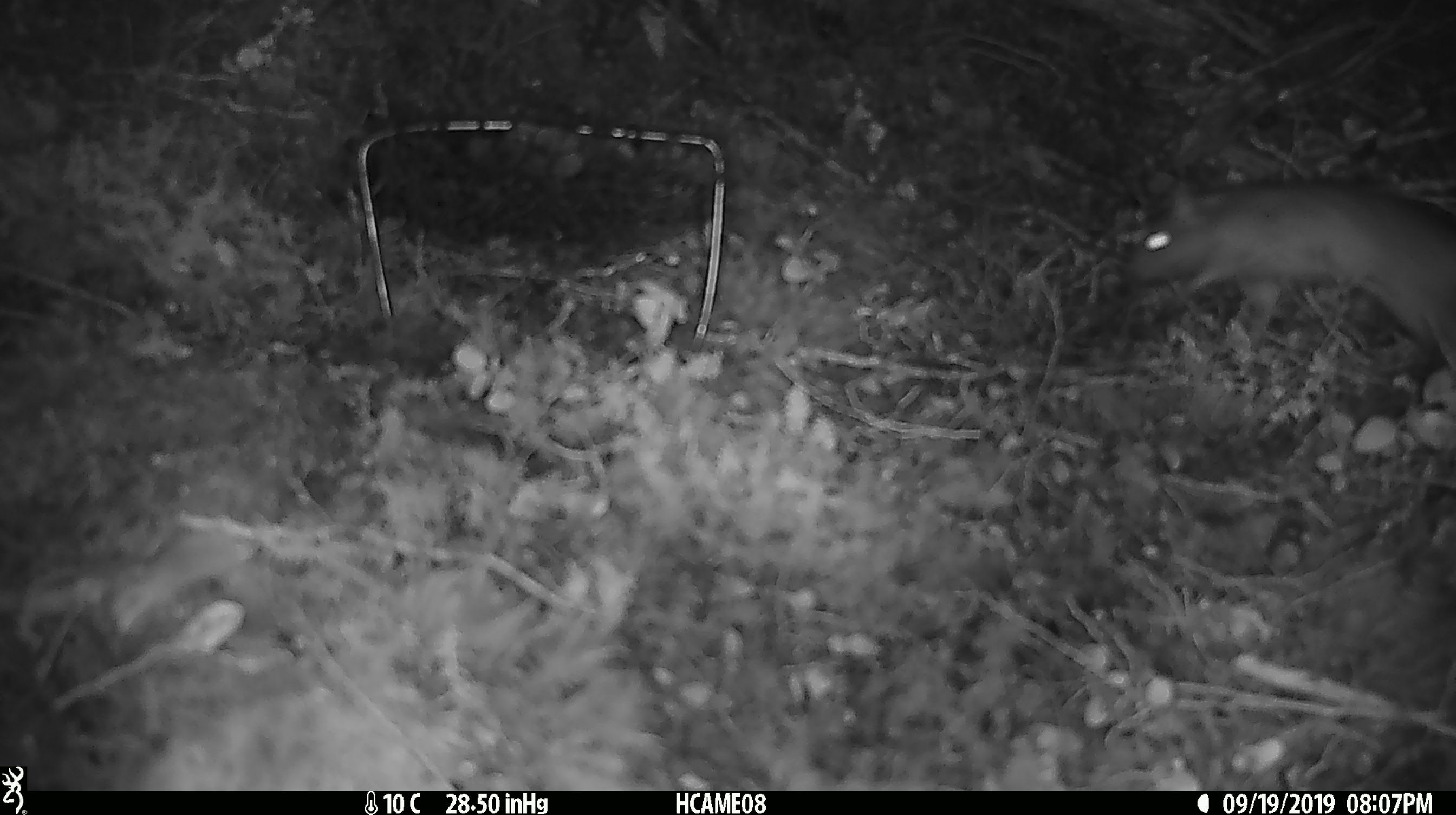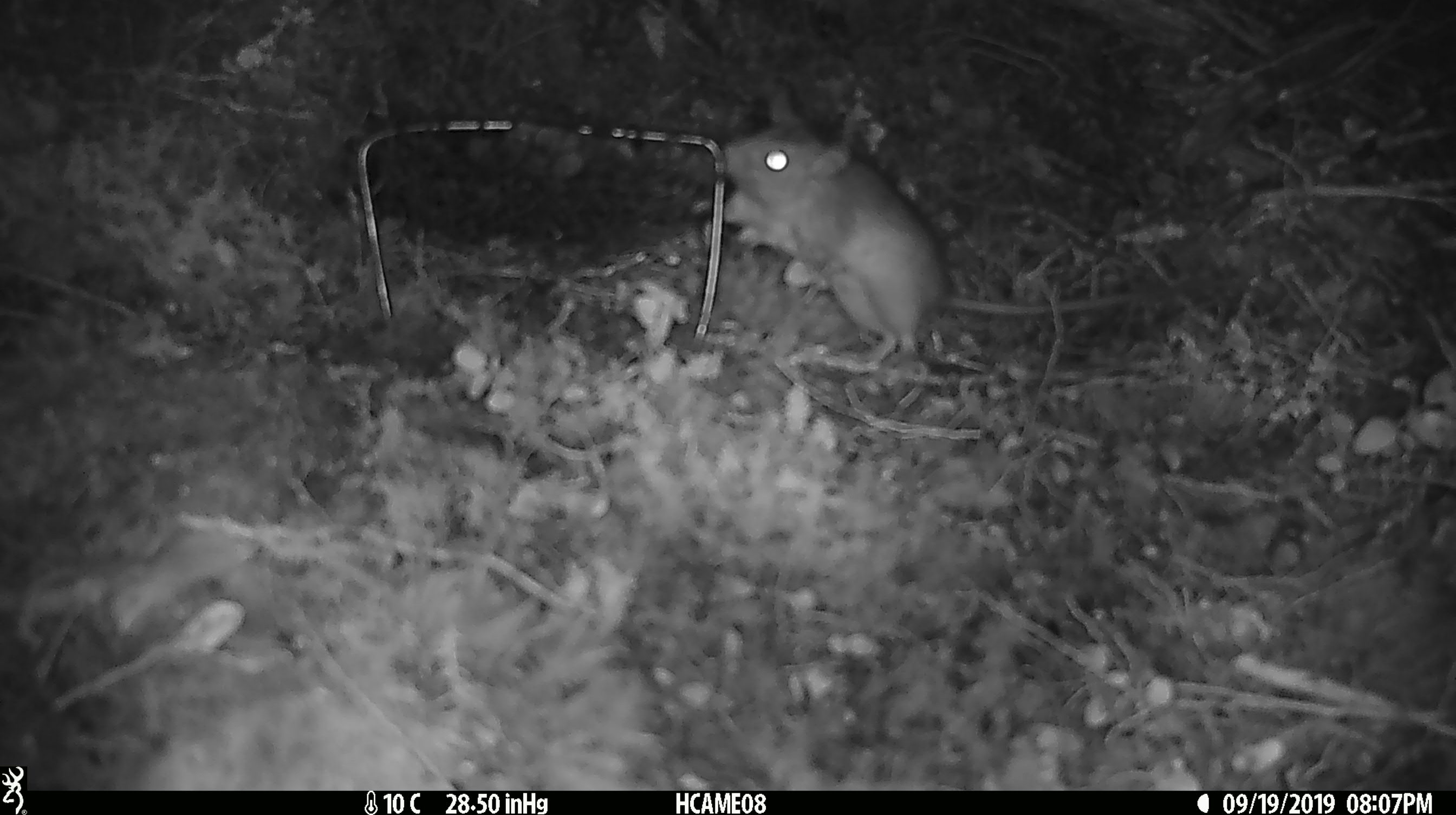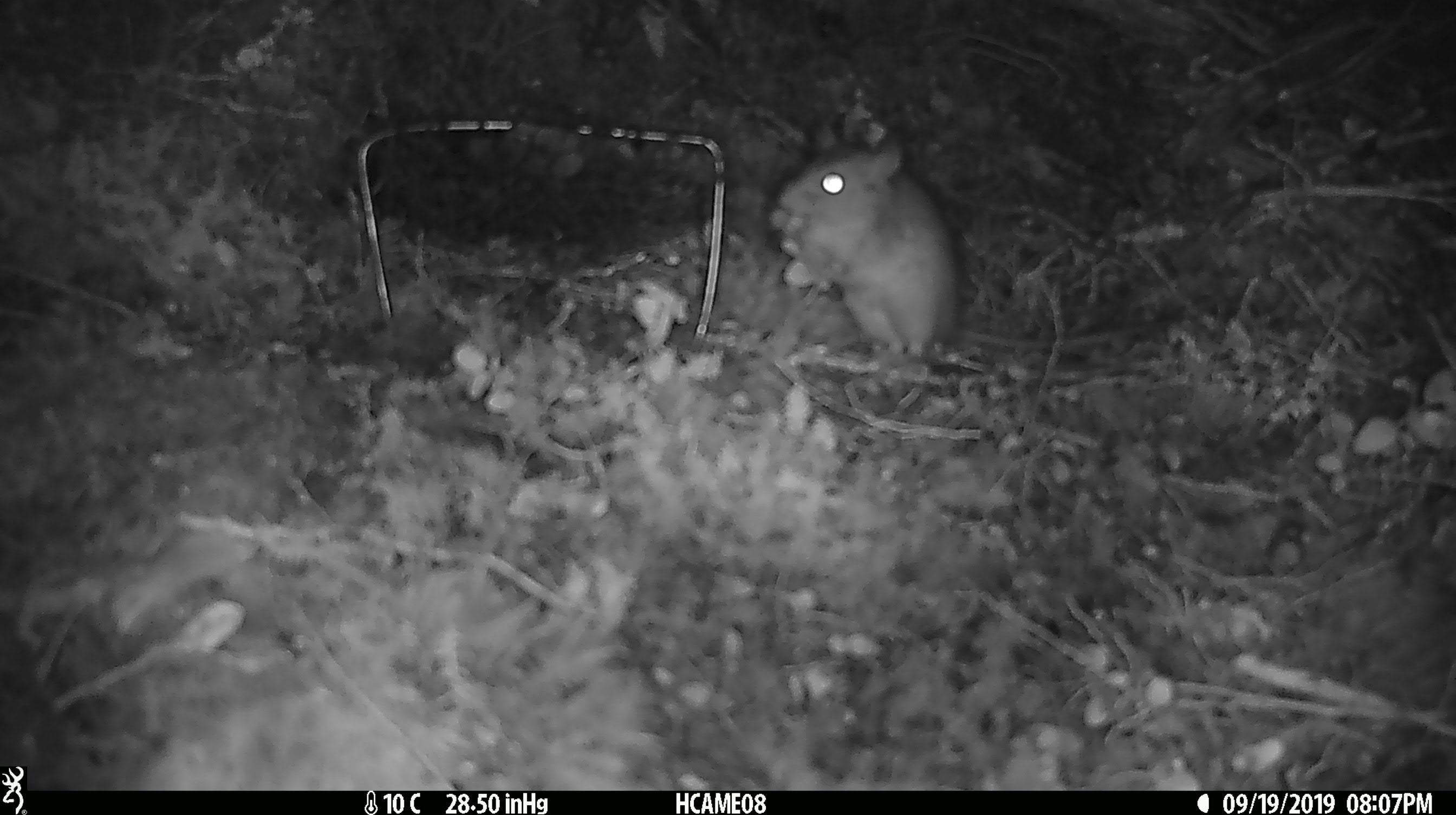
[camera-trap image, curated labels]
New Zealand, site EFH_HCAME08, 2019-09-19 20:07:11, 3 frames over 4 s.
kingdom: Animalia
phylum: Chordata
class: Mammalia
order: Rodentia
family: Muridae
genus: Rattus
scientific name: Rattus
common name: rat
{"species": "rat (Rattus)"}